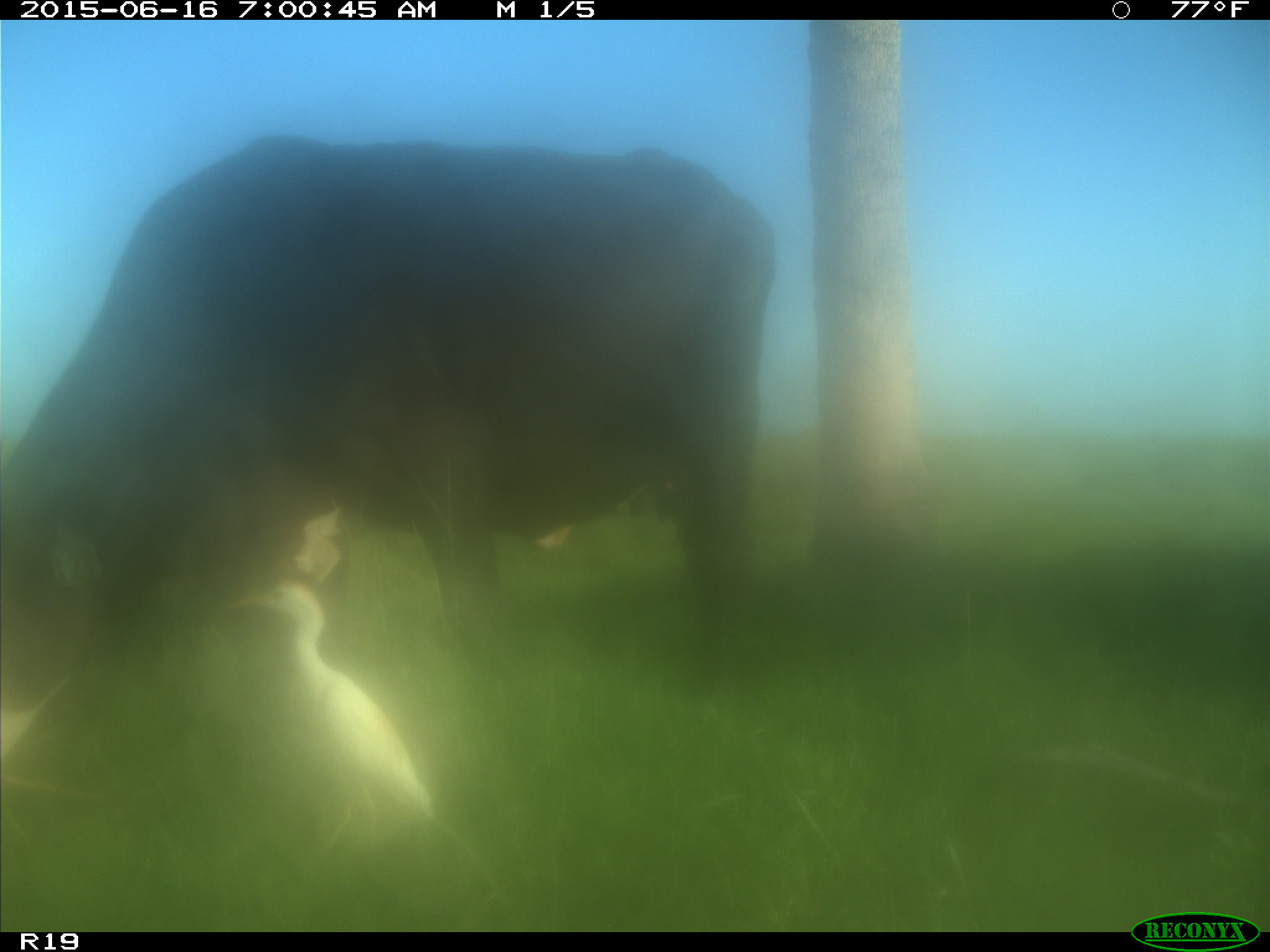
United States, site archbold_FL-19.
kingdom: Animalia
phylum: Chordata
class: Mammalia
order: Artiodactyla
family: Bovidae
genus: Bos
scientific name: Bos taurus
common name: domestic cow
Bos taurus (domestic cow).